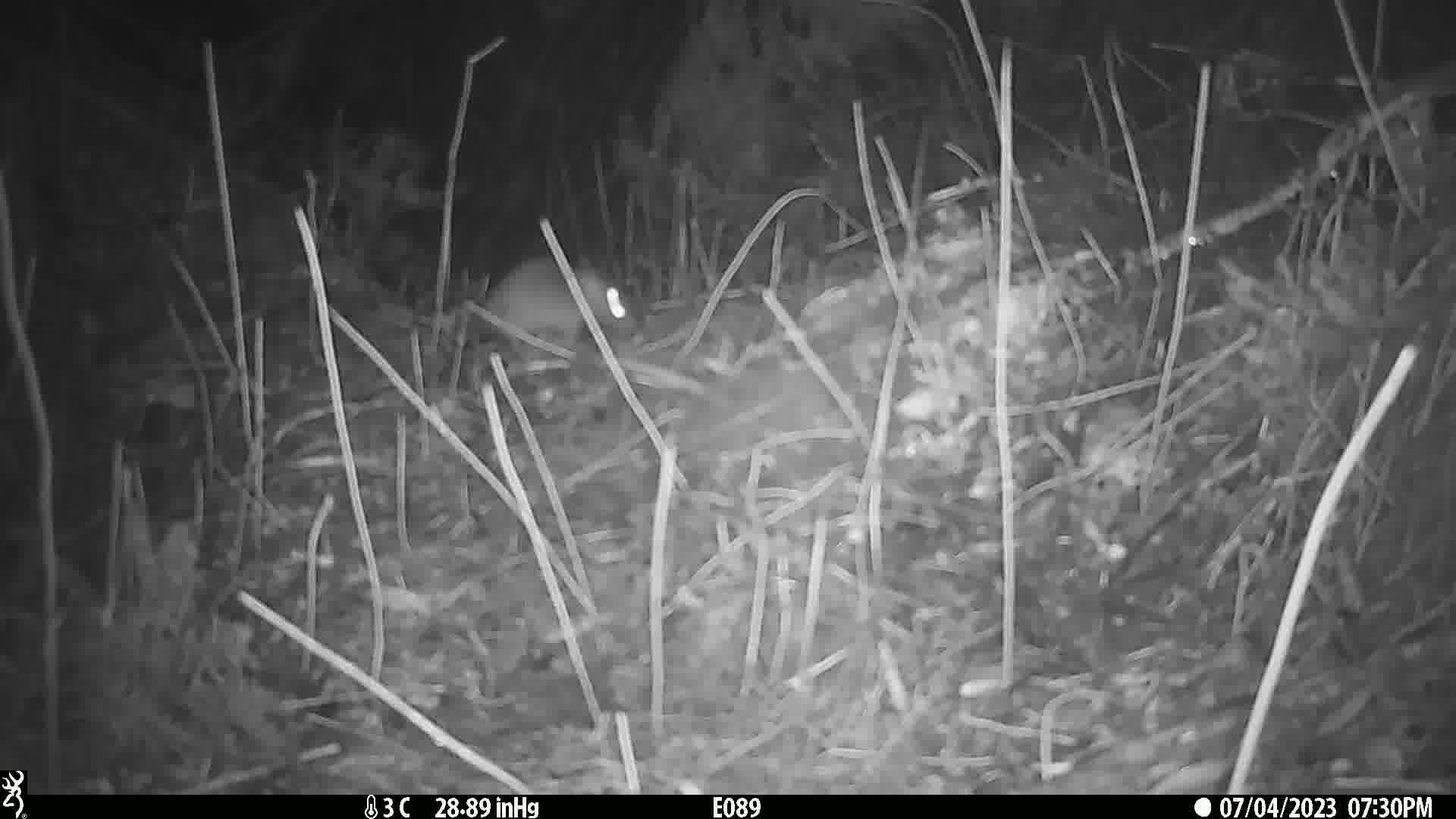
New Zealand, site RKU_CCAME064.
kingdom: Animalia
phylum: Chordata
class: Mammalia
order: Rodentia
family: Muridae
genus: Rattus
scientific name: Rattus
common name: rat